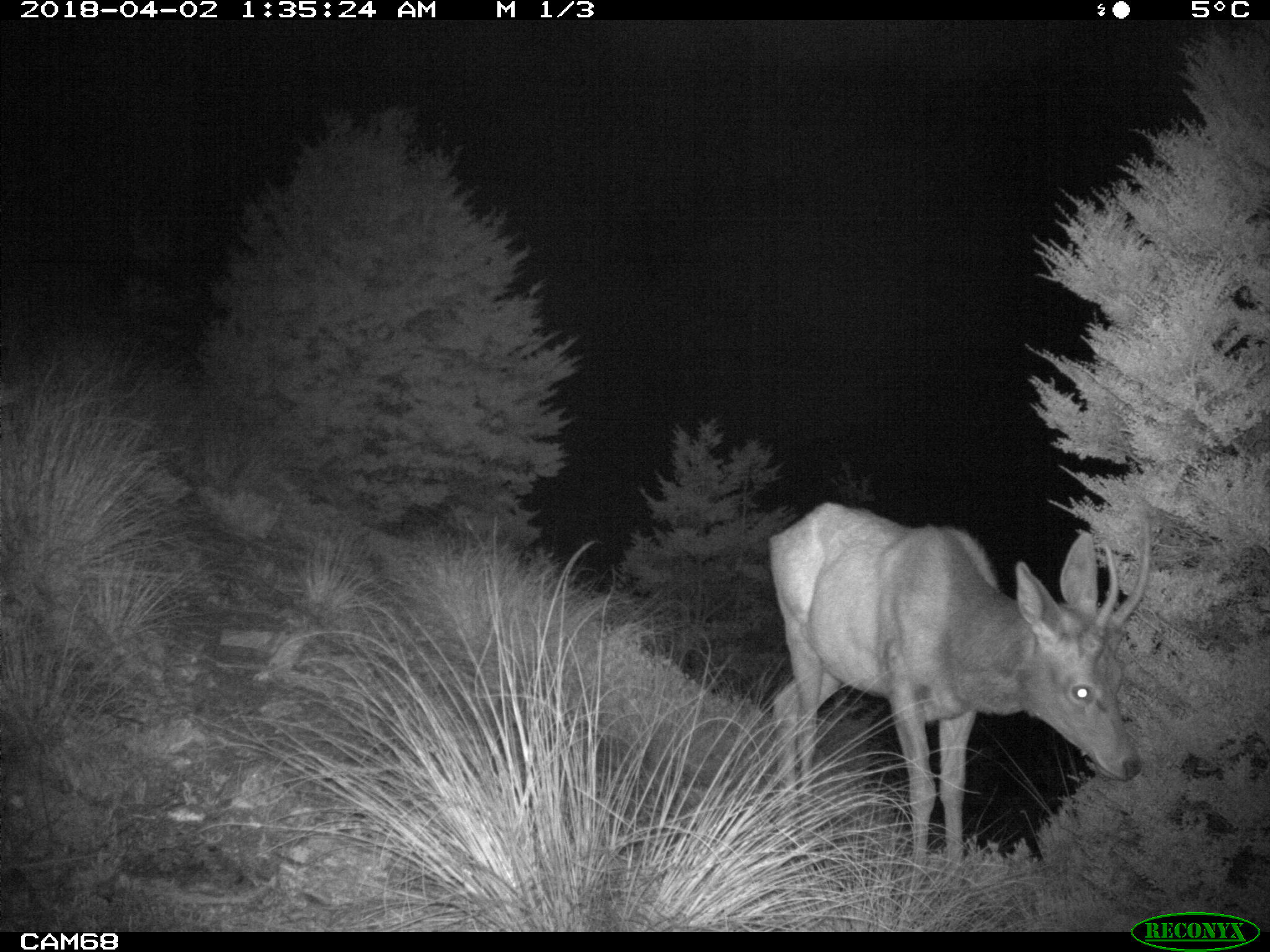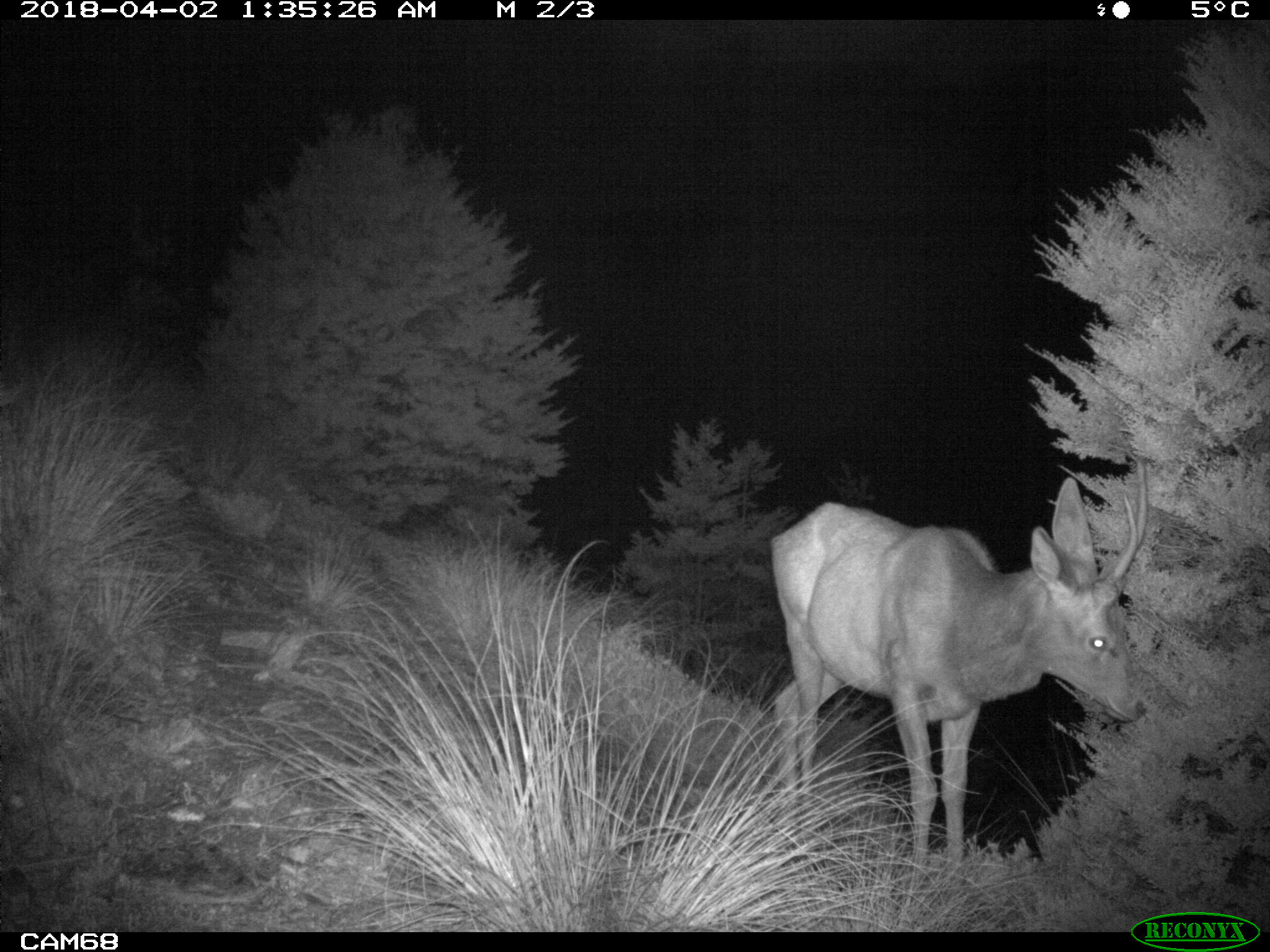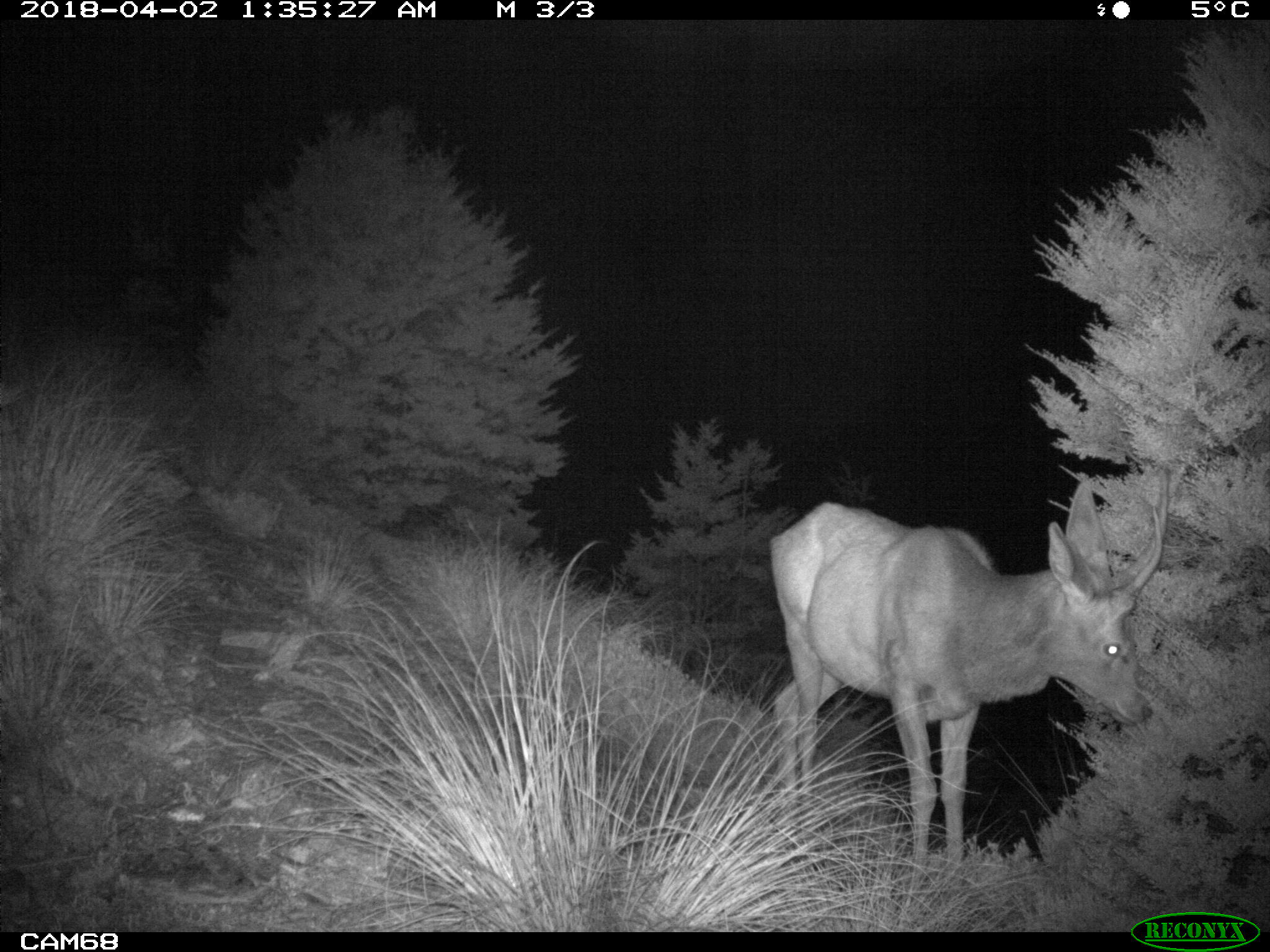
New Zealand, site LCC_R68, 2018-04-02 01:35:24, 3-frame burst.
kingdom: Animalia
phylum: Chordata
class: Mammalia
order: Artiodactyla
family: Cervidae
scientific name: Cervidae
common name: deer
Deer (Cervidae).